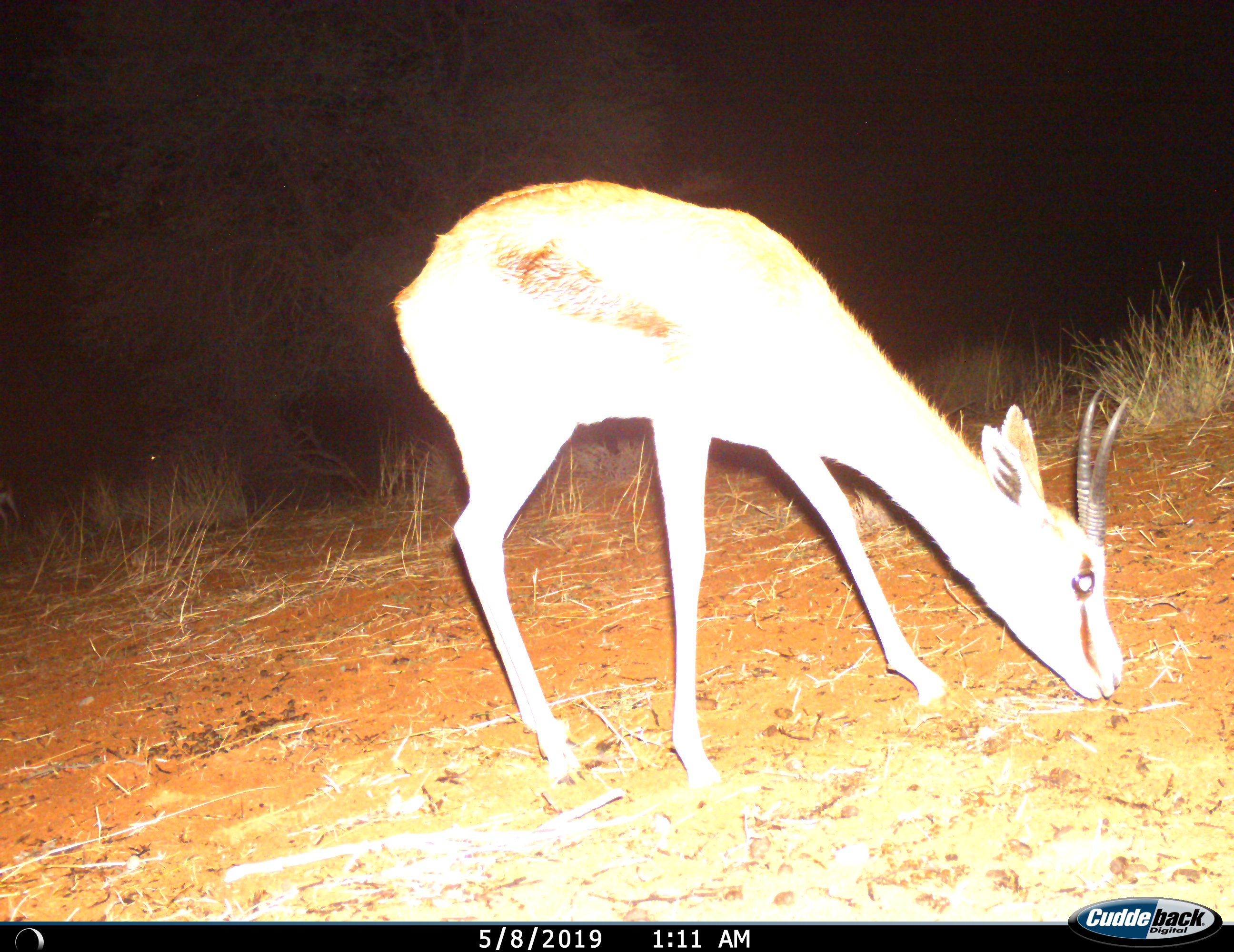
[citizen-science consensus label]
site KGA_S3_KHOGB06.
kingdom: Animalia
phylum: Chordata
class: Mammalia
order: Artiodactyla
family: Bovidae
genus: Antidorcas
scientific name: Antidorcas marsupialis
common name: springbok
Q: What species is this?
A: Springbok (Antidorcas marsupialis).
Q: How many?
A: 1.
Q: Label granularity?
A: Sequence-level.